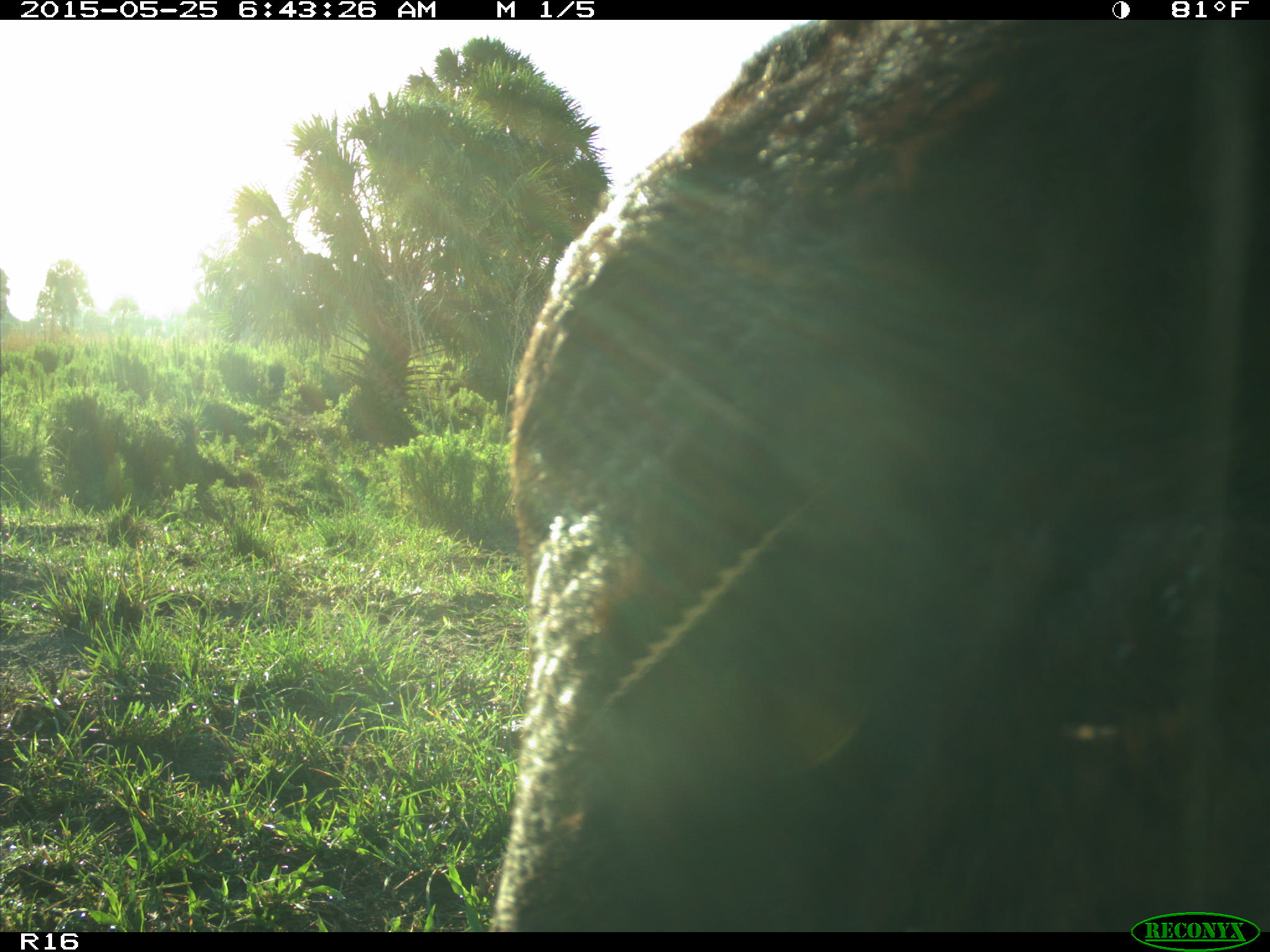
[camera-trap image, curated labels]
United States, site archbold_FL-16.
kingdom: Animalia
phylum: Chordata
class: Mammalia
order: Artiodactyla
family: Bovidae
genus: Bos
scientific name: Bos taurus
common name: domestic cow